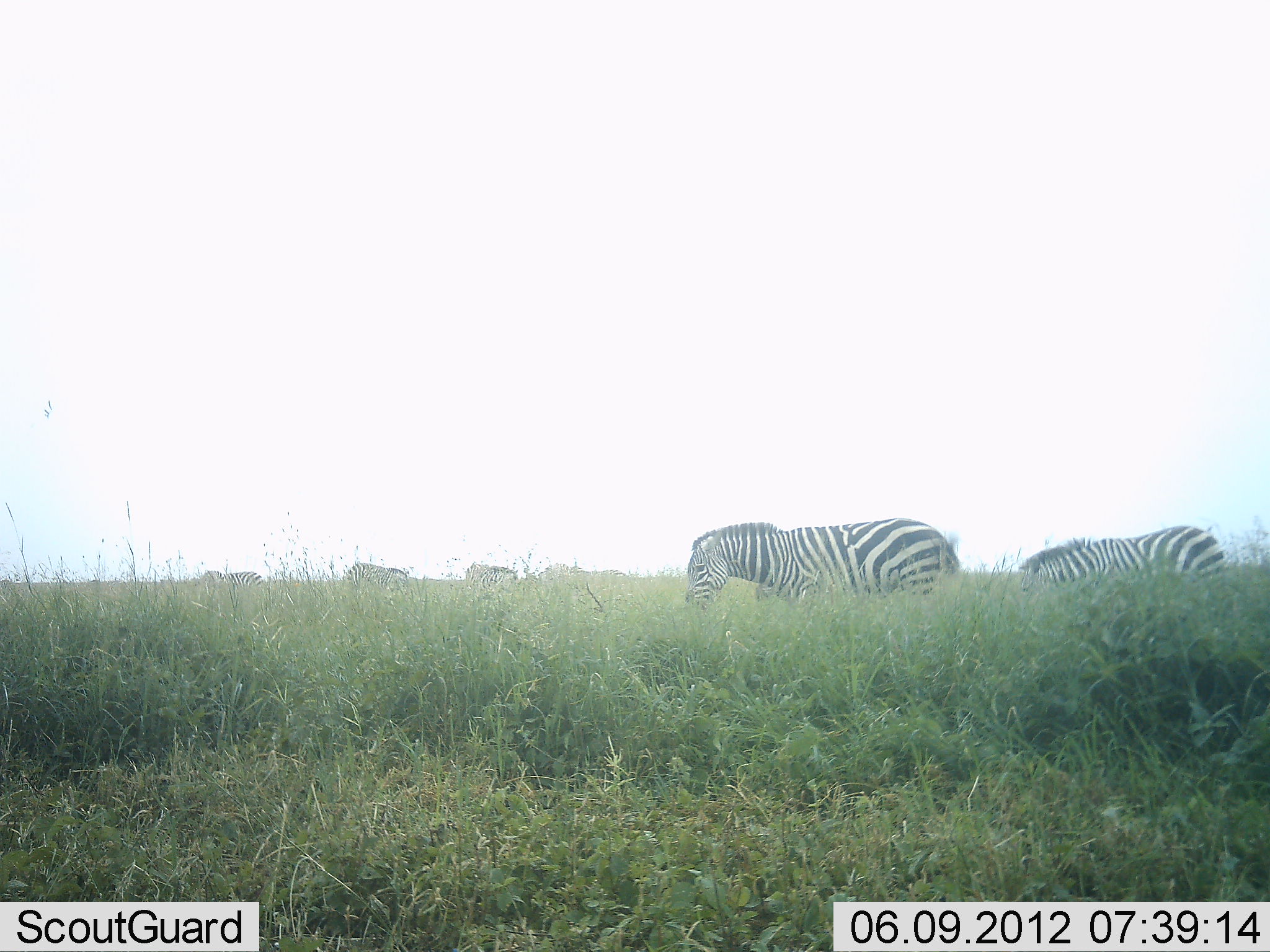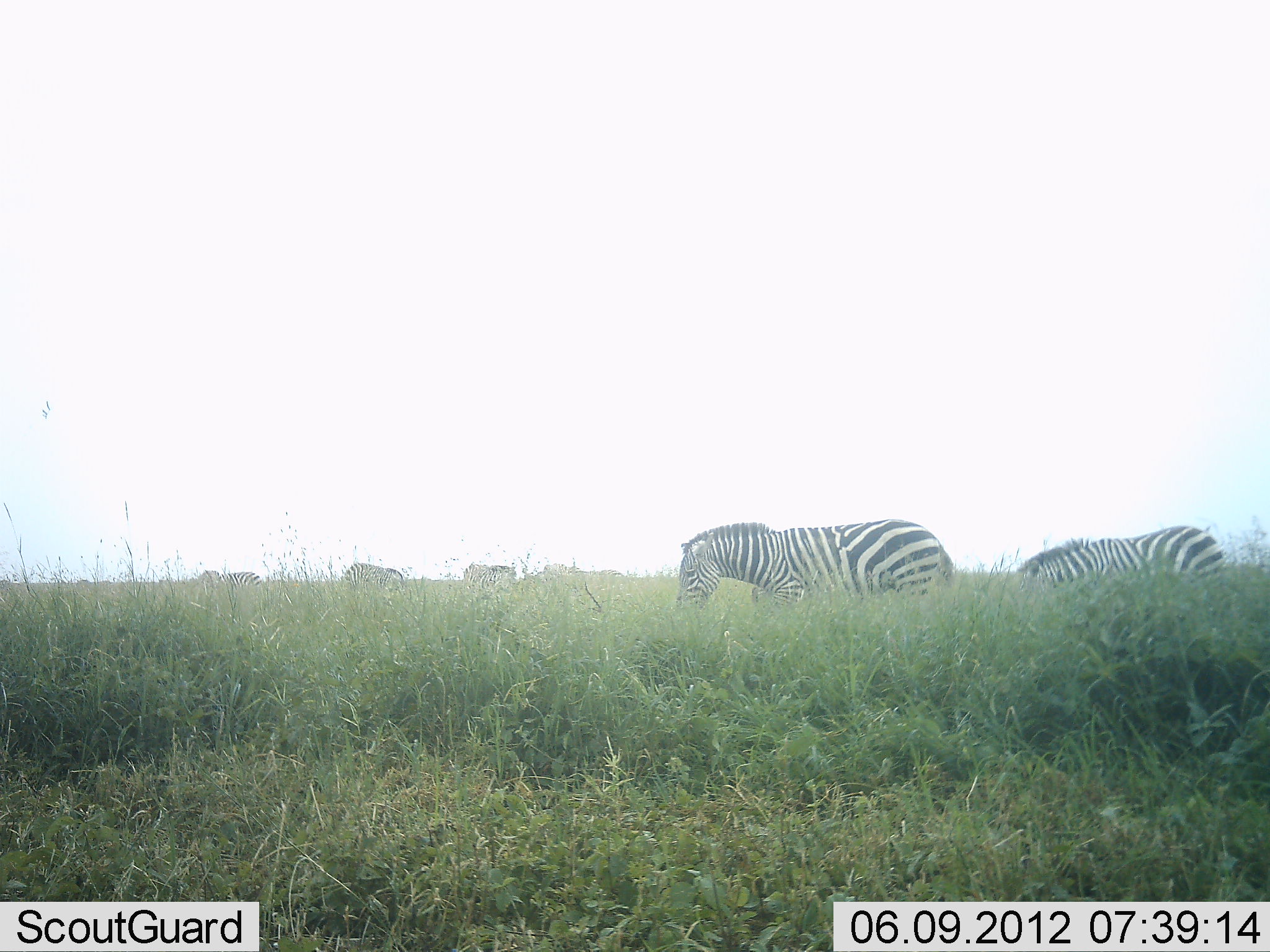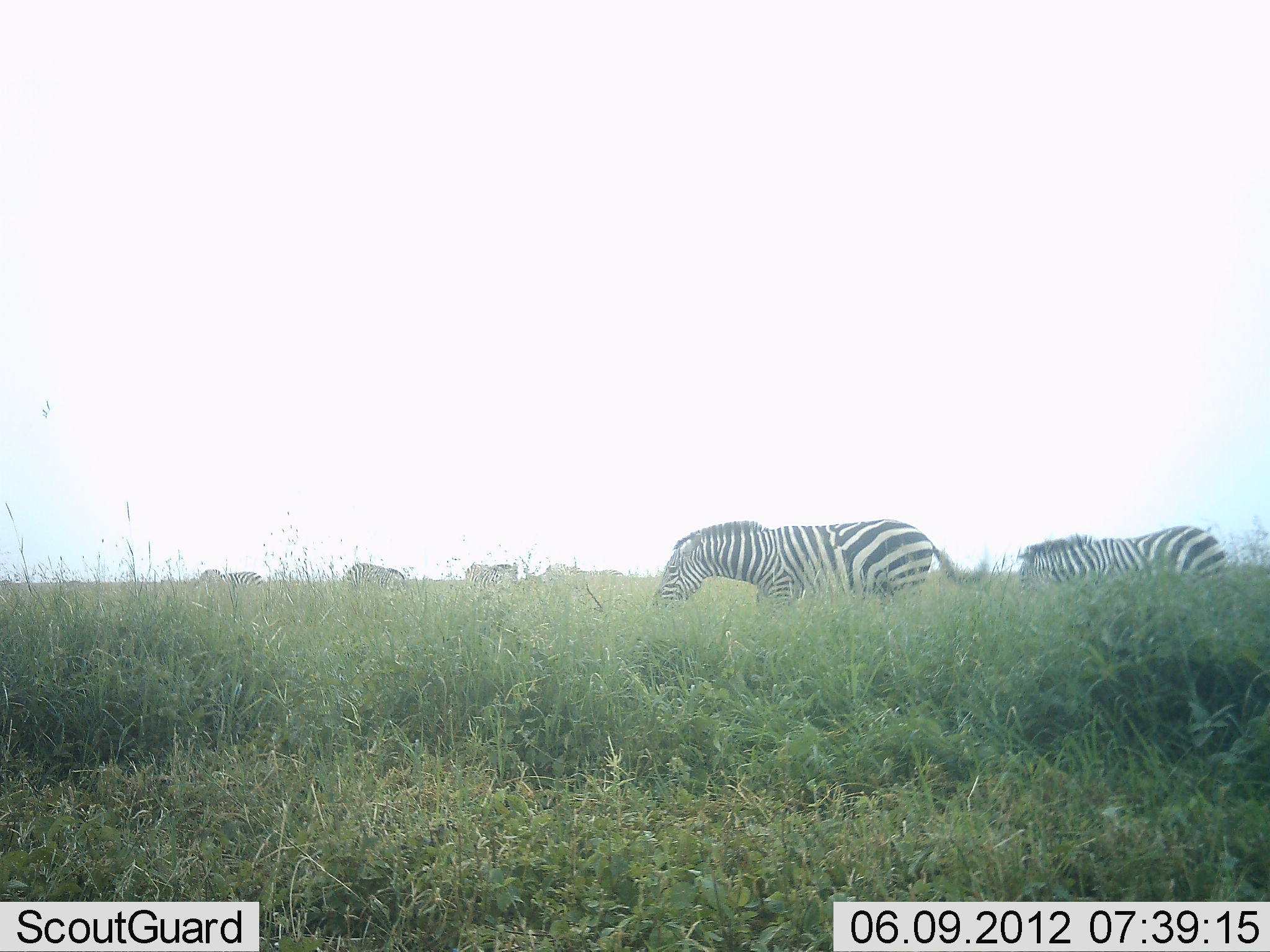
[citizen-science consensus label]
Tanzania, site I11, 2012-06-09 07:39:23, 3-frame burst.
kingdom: Animalia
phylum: Chordata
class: Mammalia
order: Perissodactyla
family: Equidae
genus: Equus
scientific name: Equus quagga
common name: plains zebra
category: zebra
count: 5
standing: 55%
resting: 0%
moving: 45%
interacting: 0%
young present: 0%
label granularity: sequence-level